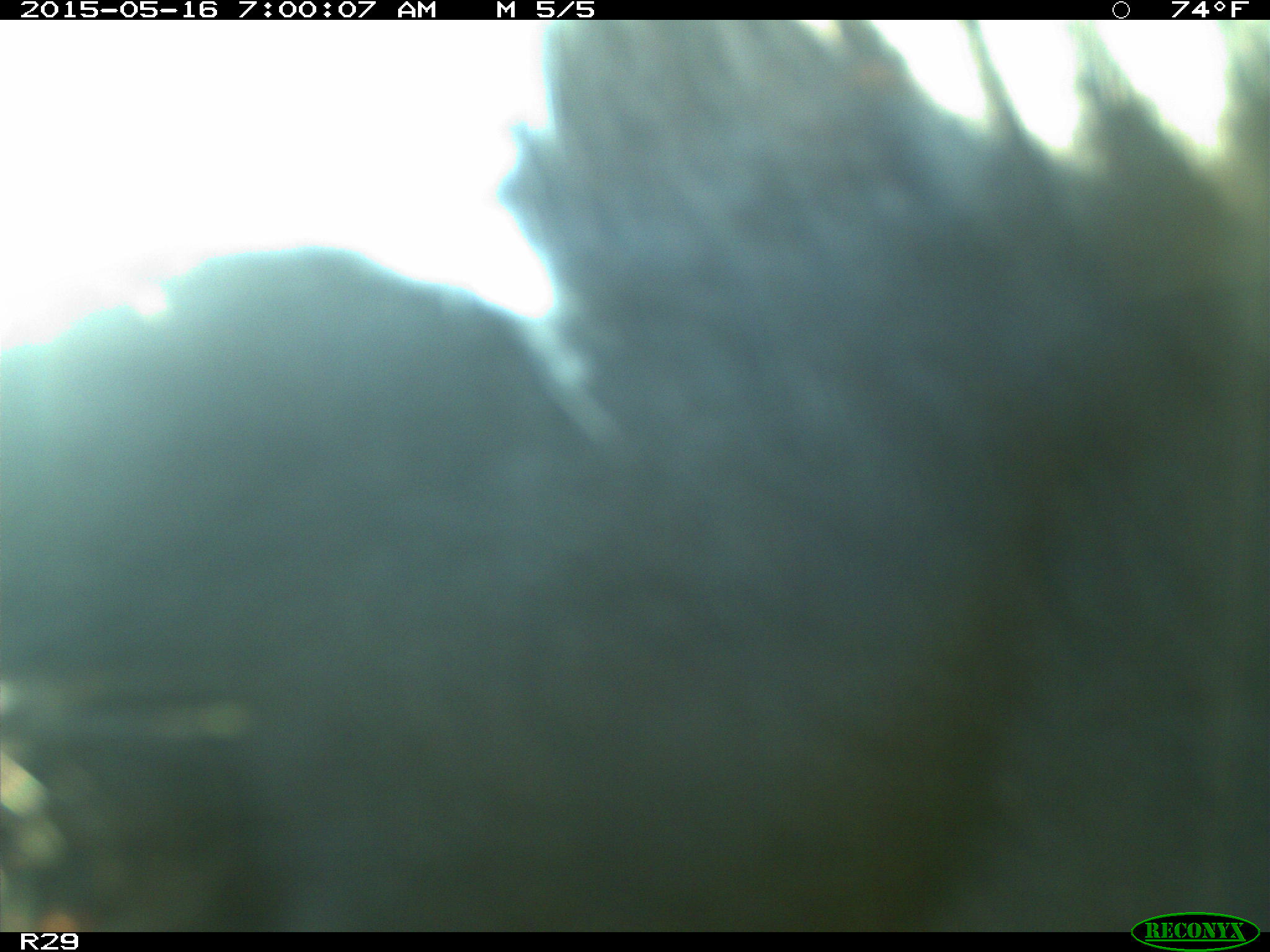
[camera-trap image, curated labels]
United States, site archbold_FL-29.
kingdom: Animalia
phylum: Chordata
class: Mammalia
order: Artiodactyla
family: Bovidae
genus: Bos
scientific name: Bos taurus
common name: domestic cow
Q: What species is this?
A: Bos taurus (domestic cow).